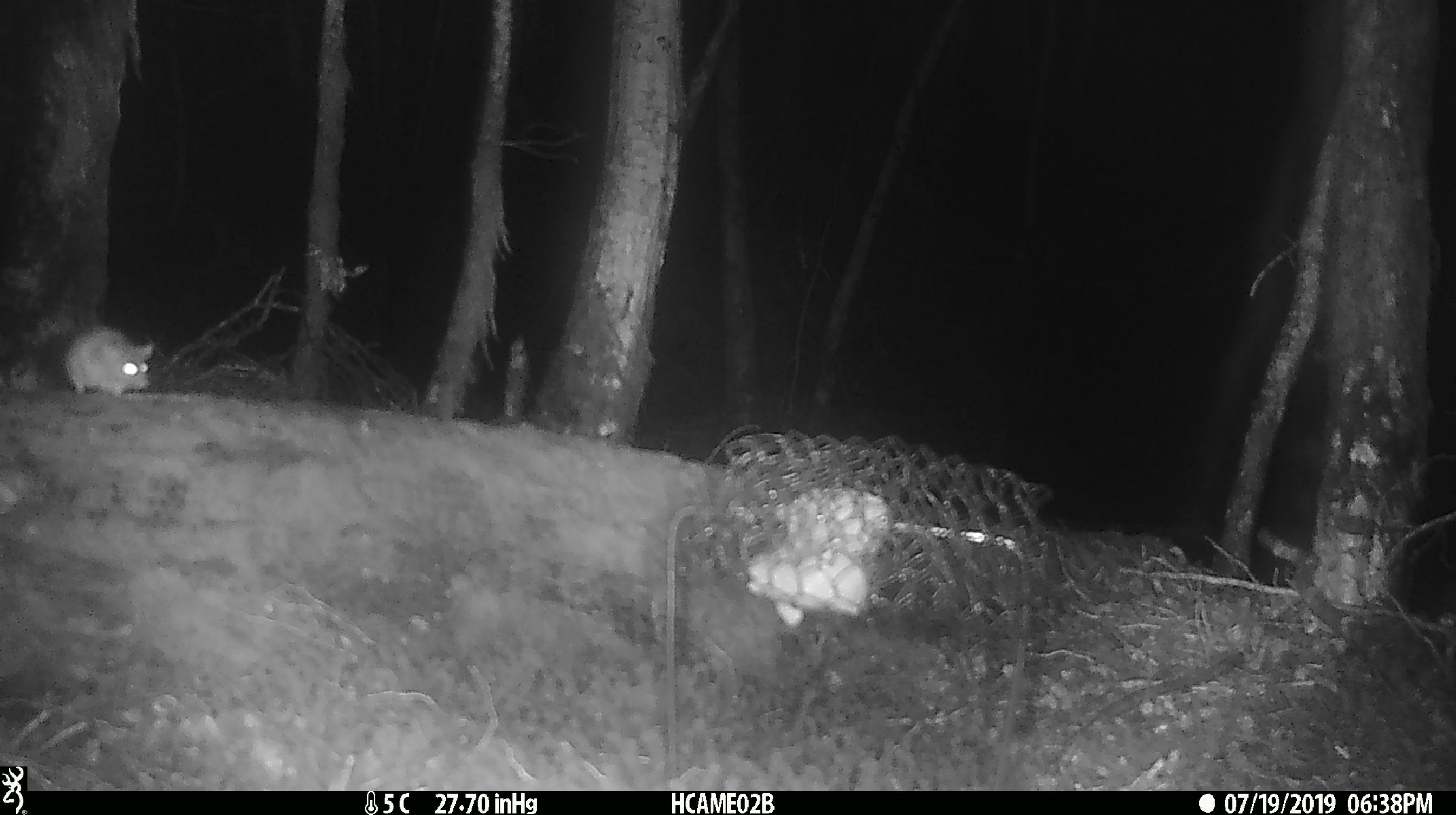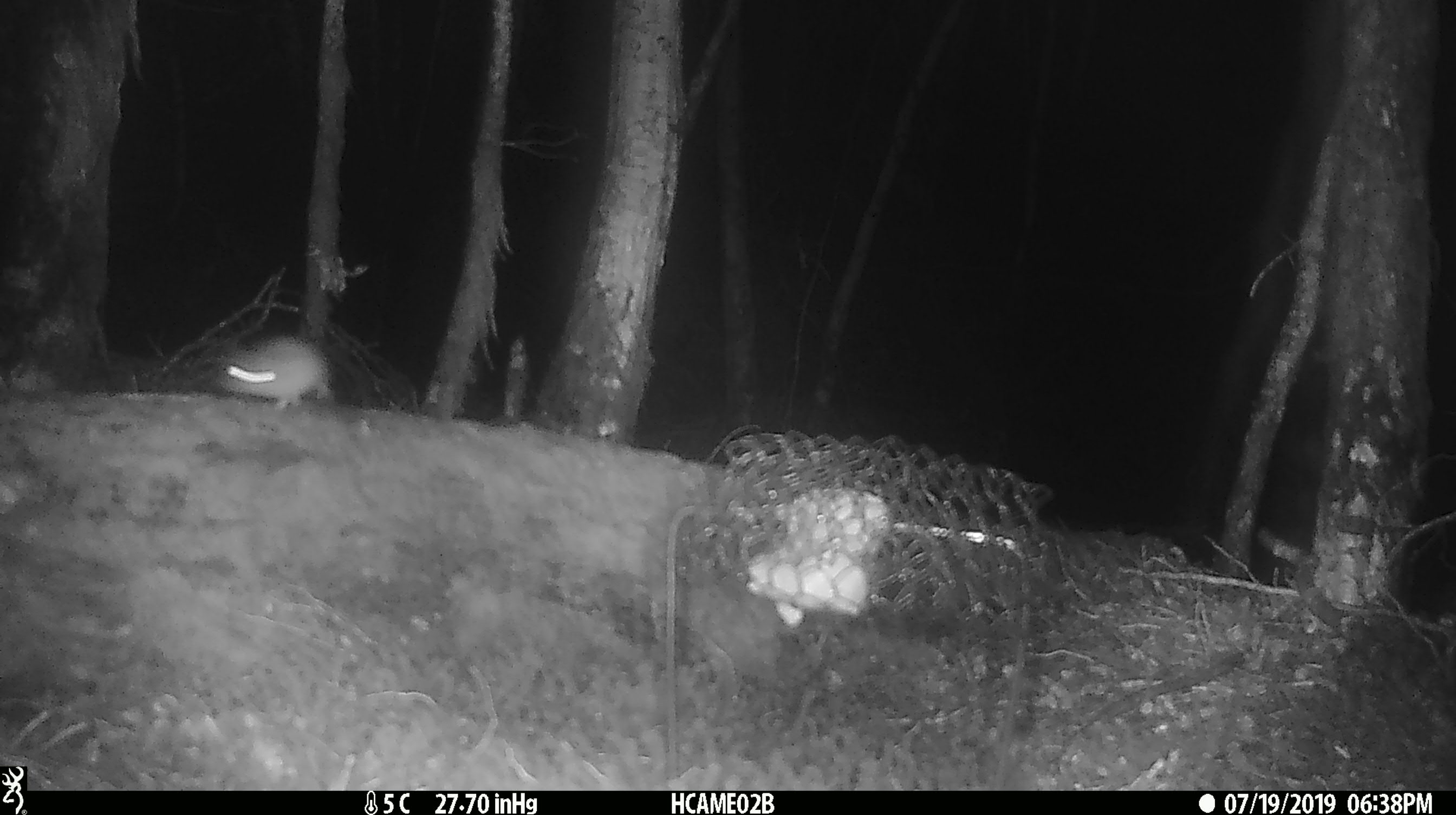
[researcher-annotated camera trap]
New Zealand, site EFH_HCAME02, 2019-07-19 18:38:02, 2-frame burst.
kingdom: Animalia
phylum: Chordata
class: Mammalia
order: Rodentia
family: Muridae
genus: Mus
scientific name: Mus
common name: mouse